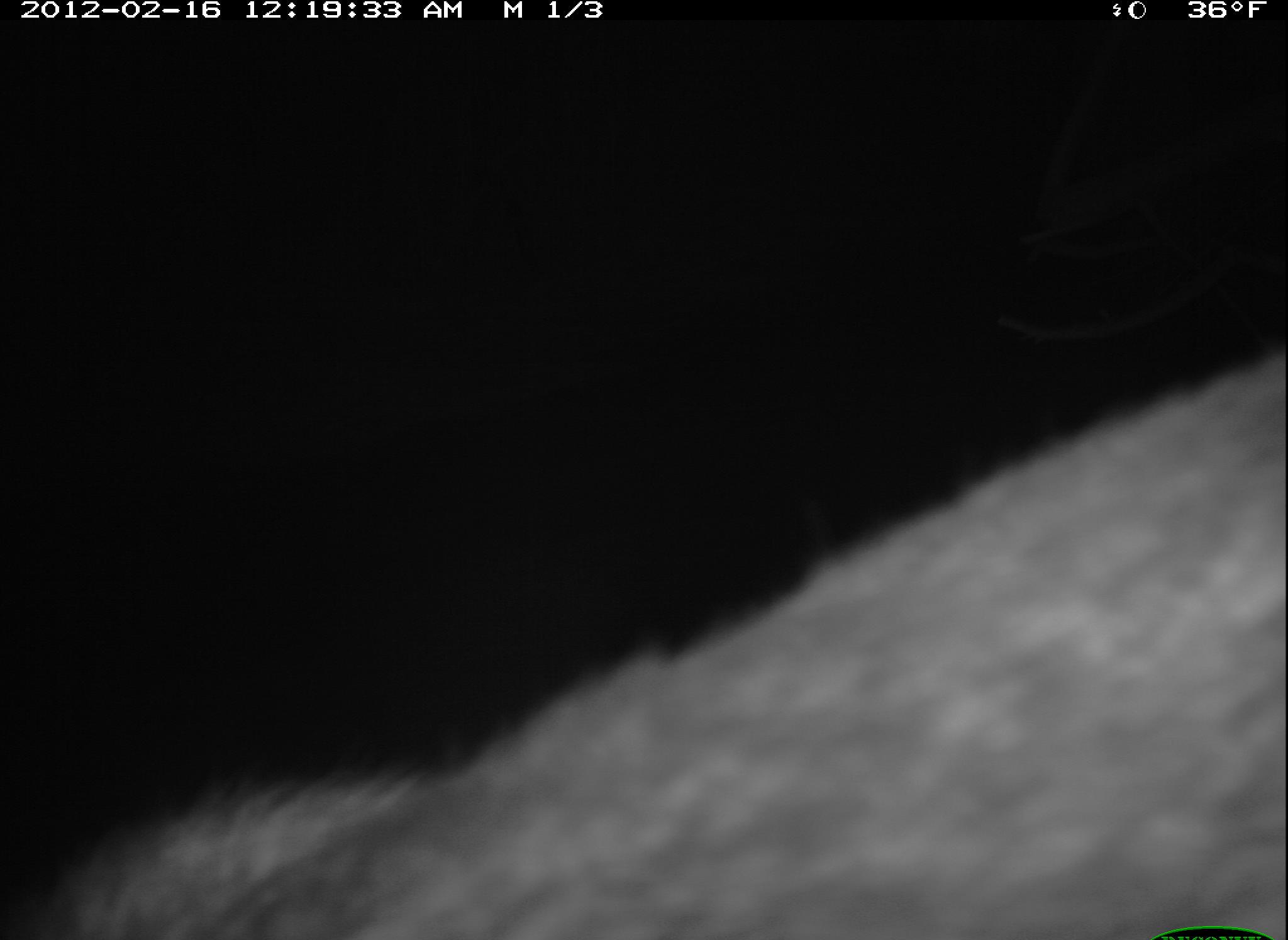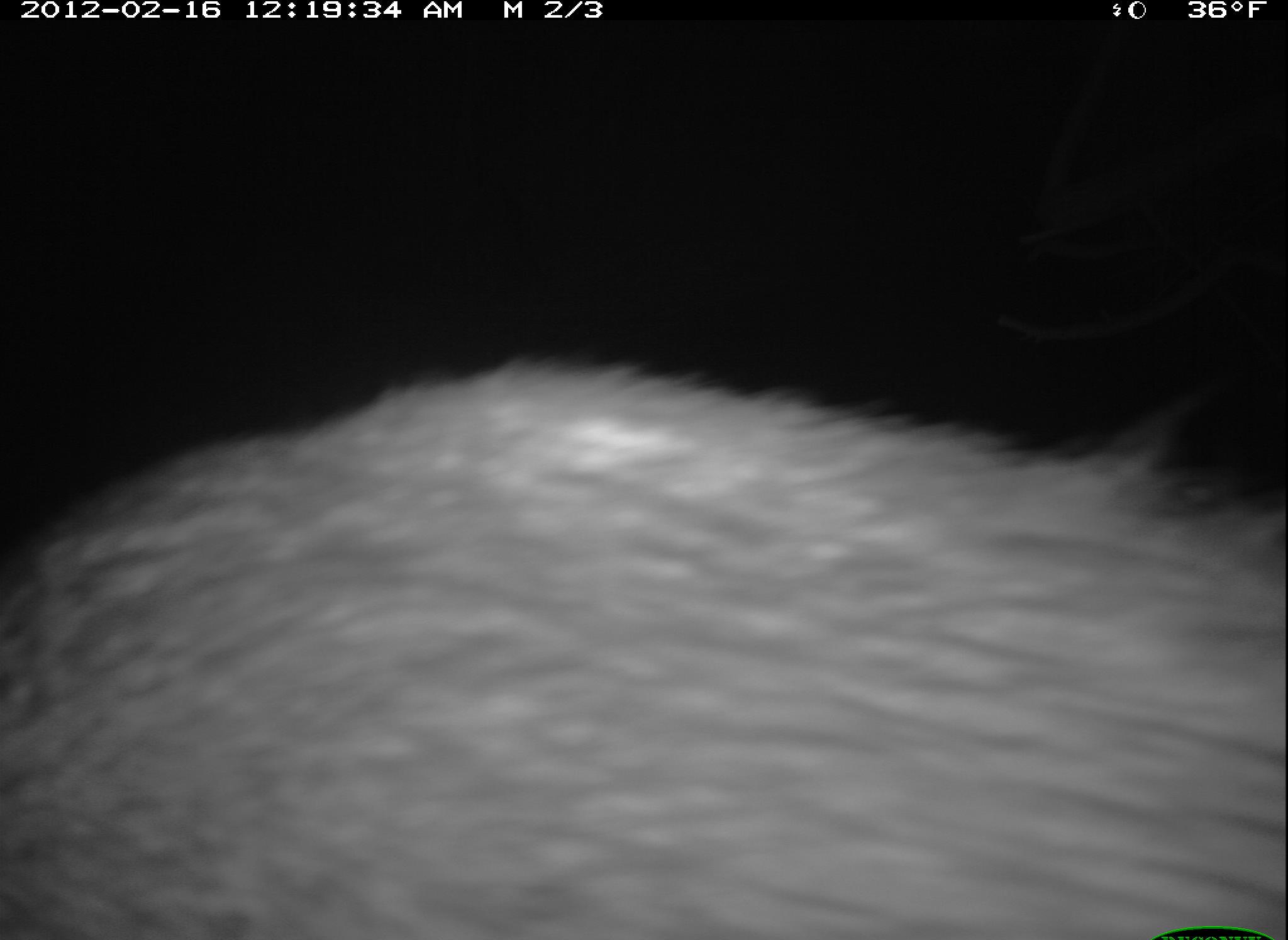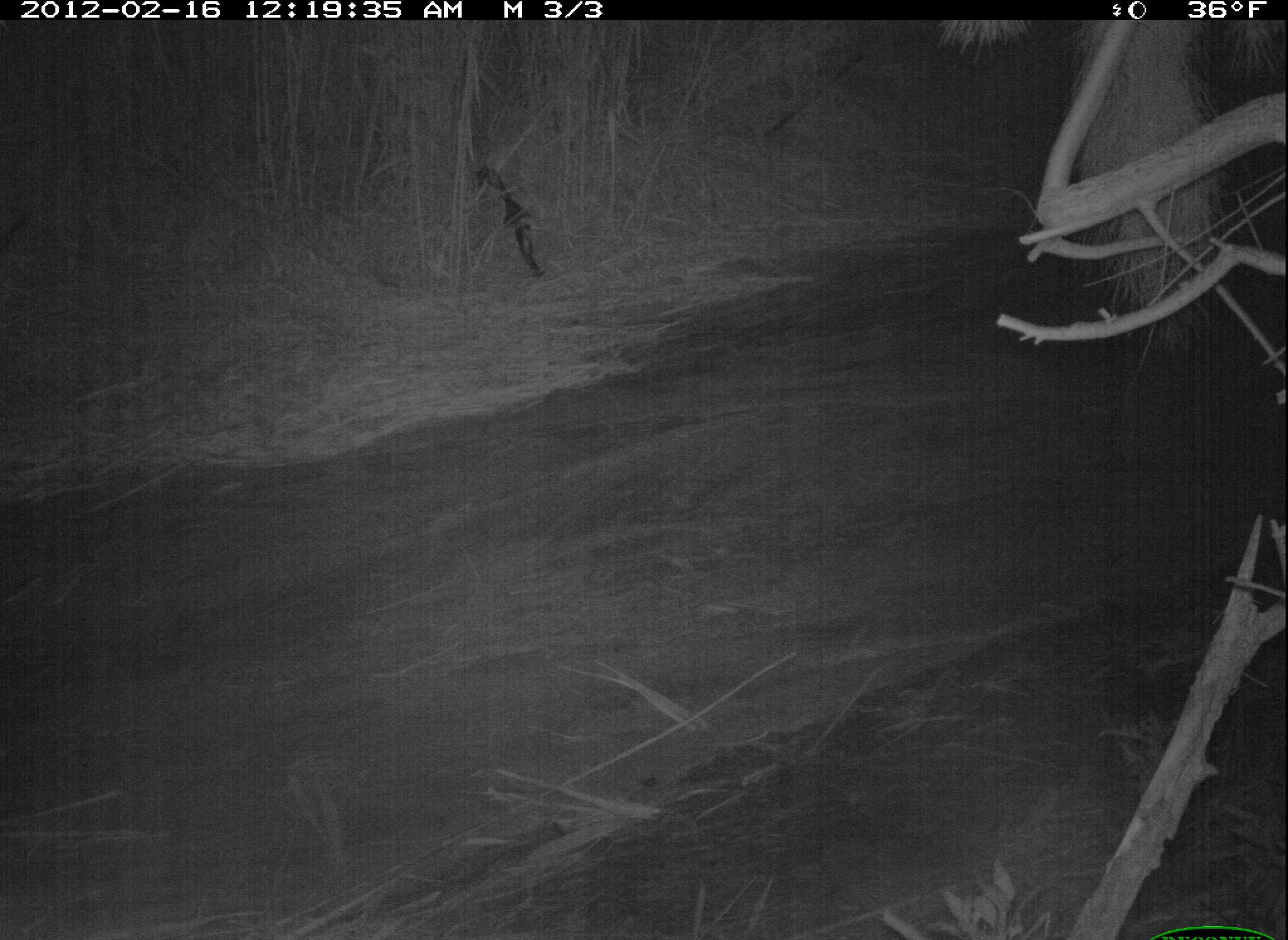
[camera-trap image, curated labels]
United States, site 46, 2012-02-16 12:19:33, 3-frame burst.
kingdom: Animalia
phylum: Chordata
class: Mammalia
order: Carnivora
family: Procyonidae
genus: Procyon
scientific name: Procyon lotor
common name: raccoon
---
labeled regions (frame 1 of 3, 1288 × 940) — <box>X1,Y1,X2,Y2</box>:
raccoon: <box>0,333,1283,940</box>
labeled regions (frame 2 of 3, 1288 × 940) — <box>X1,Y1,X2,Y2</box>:
raccoon: <box>3,341,1286,940</box>